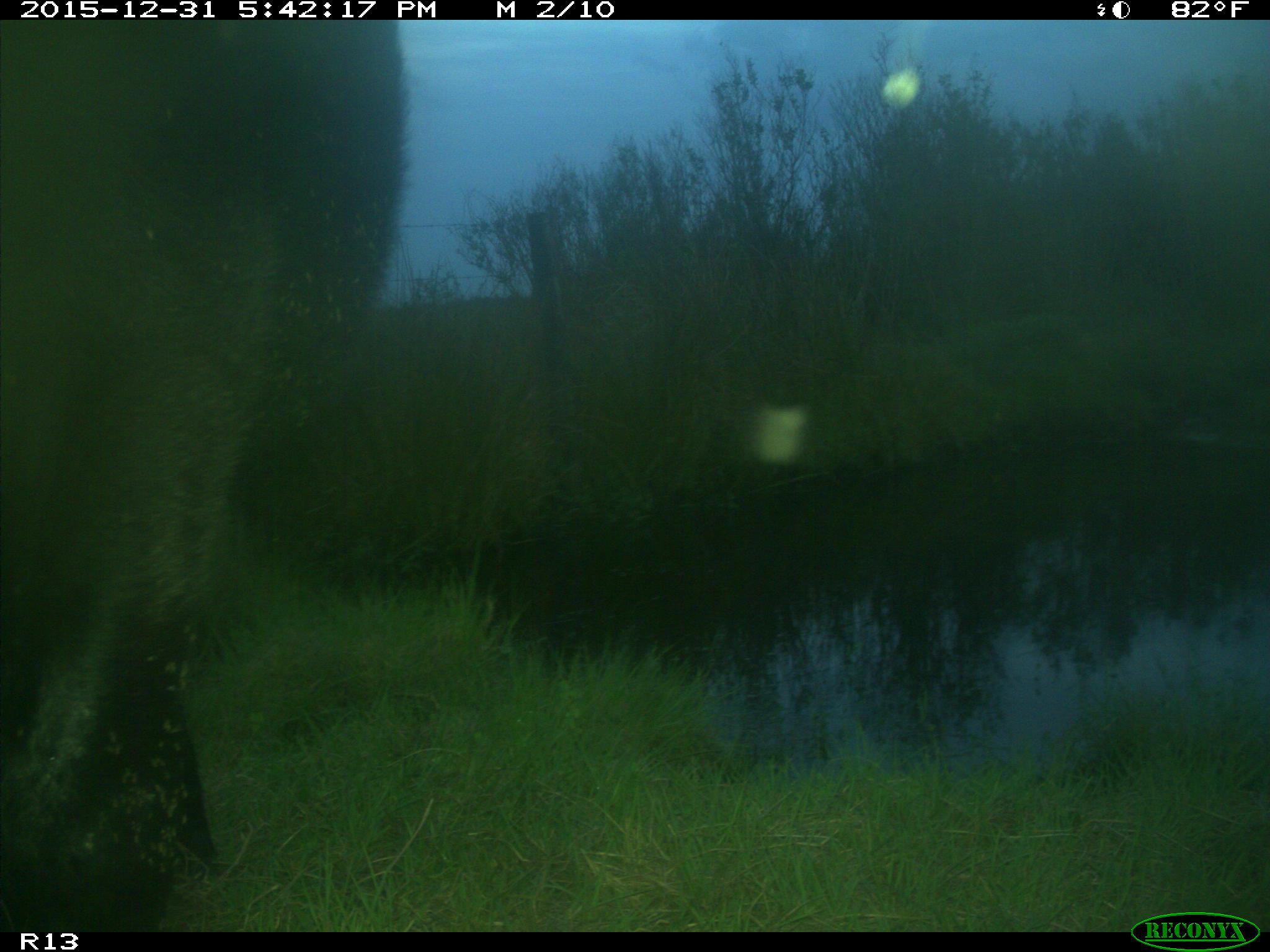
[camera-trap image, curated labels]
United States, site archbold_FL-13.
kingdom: Animalia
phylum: Chordata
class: Mammalia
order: Artiodactyla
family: Bovidae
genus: Bos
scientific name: Bos taurus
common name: domestic cow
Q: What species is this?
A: Bos taurus (domestic cow).